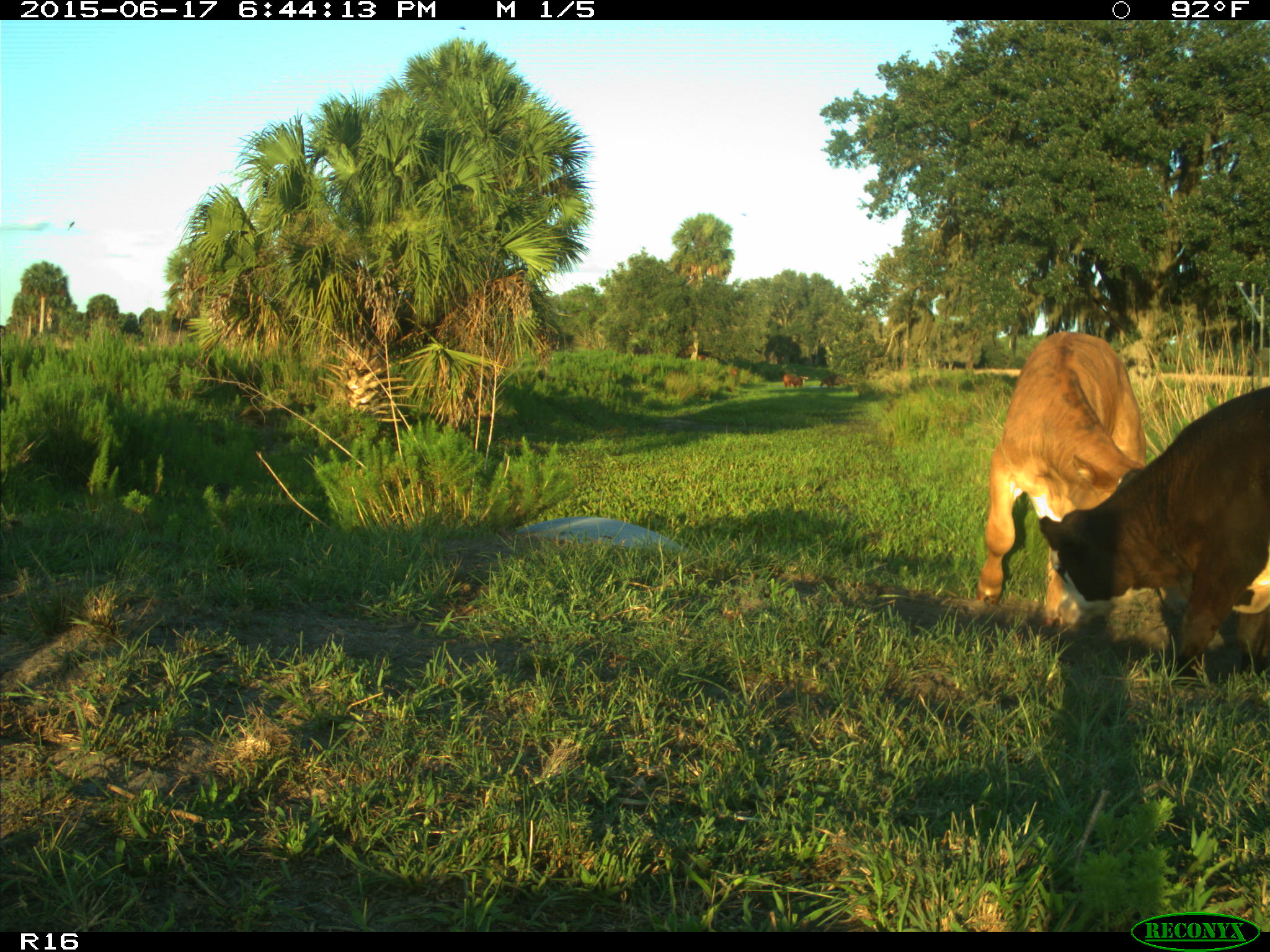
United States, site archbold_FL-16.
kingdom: Animalia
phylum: Chordata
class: Mammalia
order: Artiodactyla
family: Bovidae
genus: Bos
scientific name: Bos taurus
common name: domestic cow